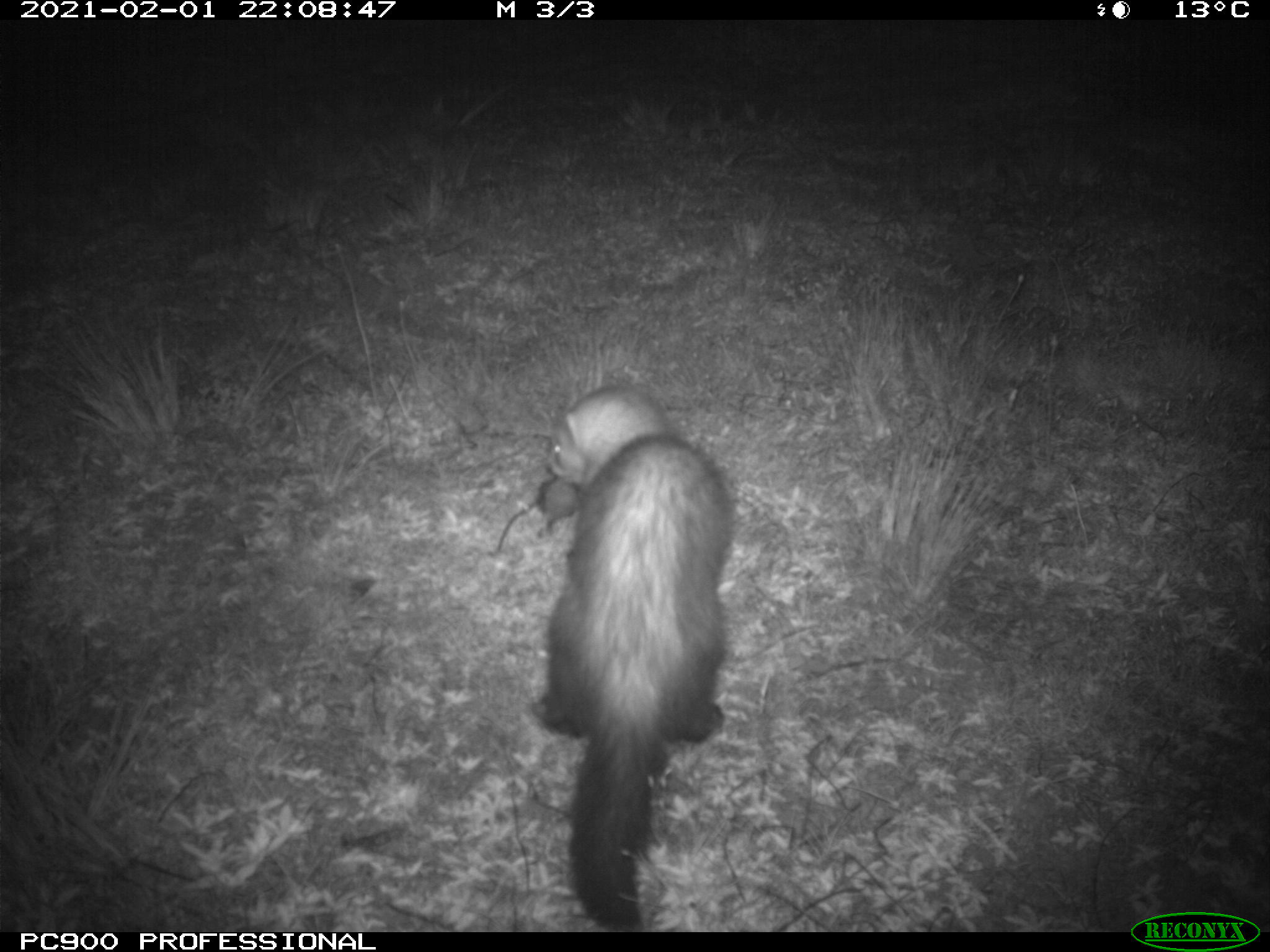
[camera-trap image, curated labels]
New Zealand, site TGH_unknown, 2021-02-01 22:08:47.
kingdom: Animalia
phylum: Chordata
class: Mammalia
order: Carnivora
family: Mustelidae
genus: Mustela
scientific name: Mustela furo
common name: ferret